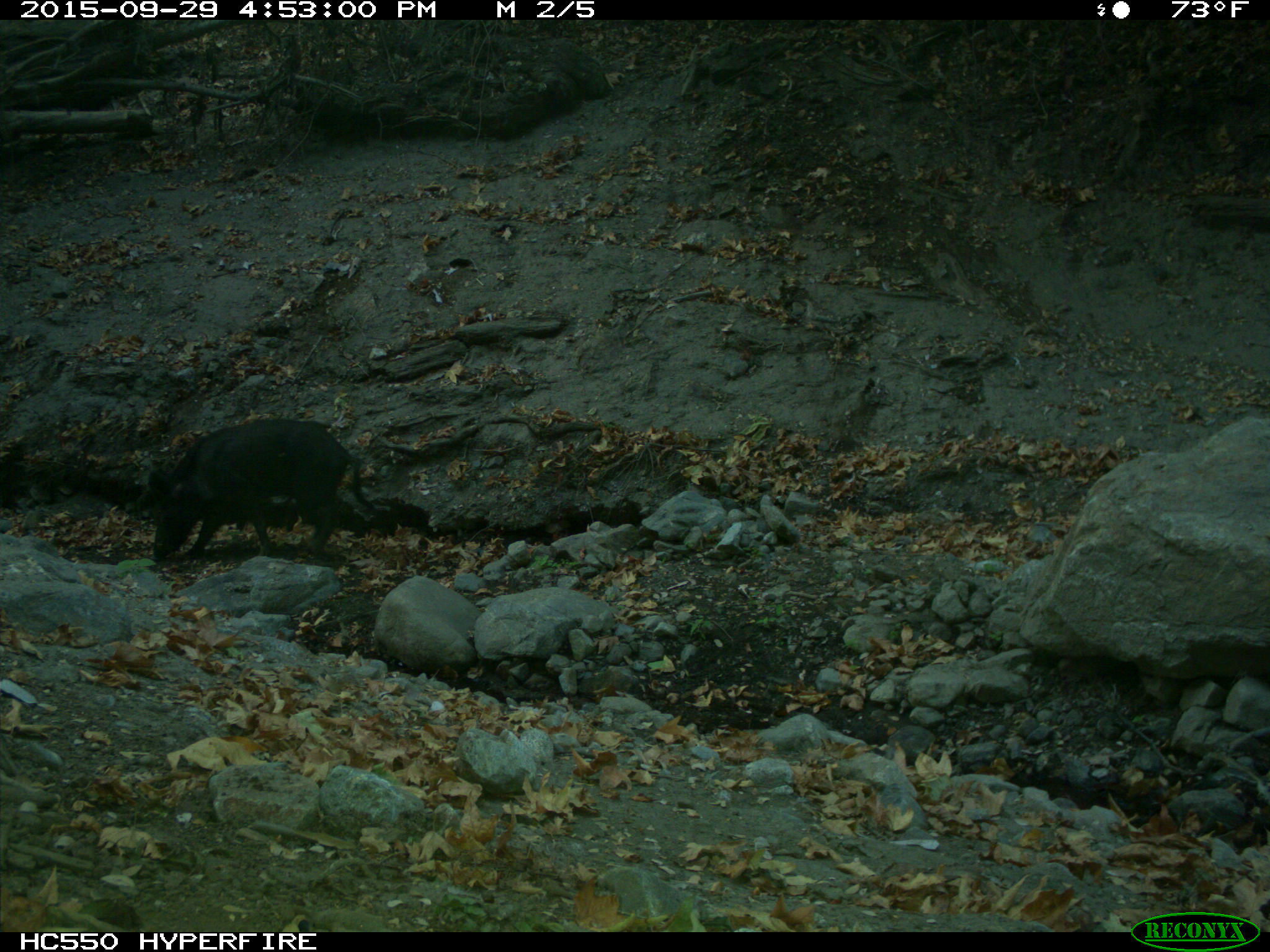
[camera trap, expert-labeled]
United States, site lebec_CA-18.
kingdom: Animalia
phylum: Chordata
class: Mammalia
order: Artiodactyla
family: Suidae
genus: Sus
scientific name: Sus scrofa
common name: wild boar